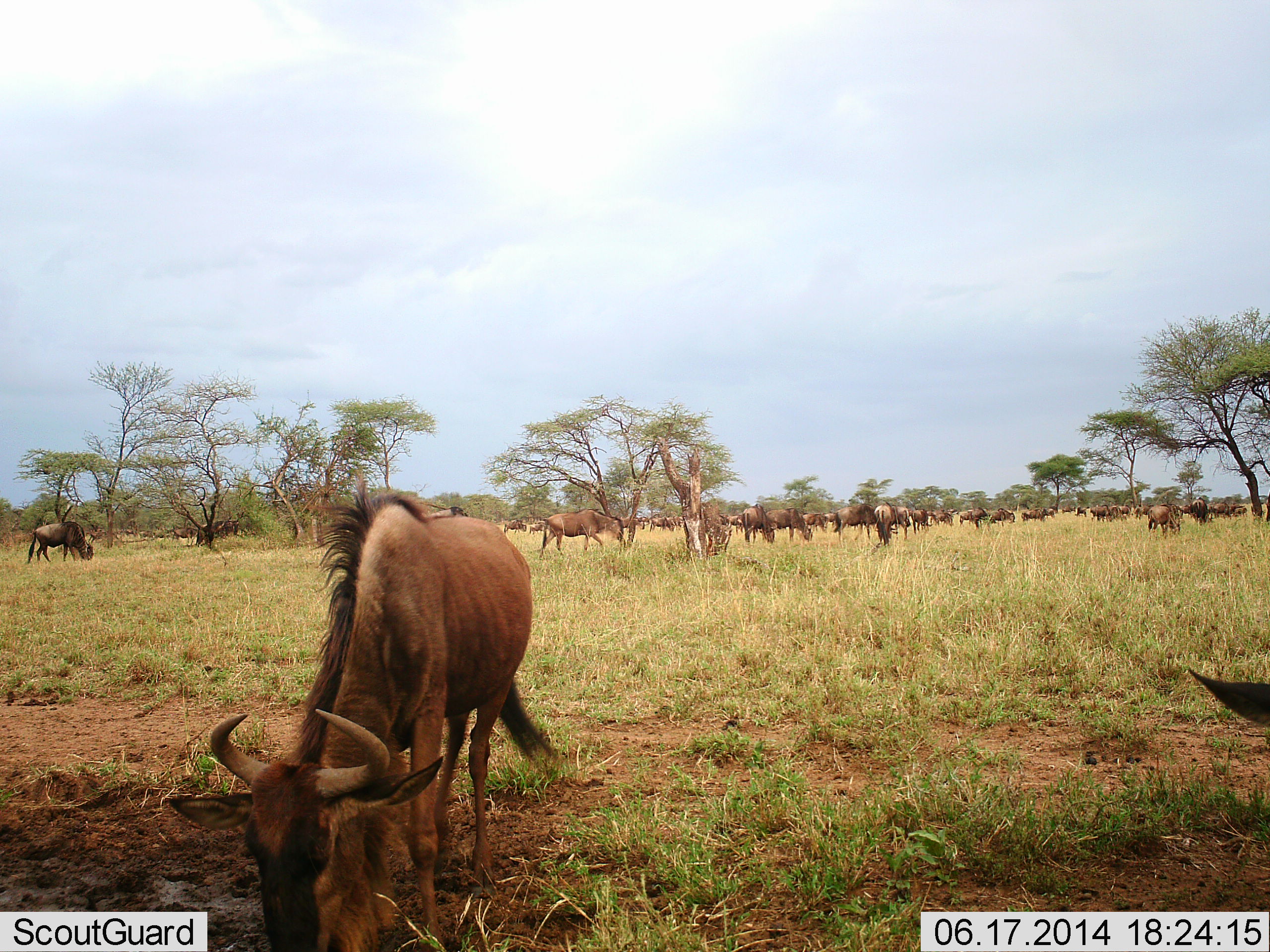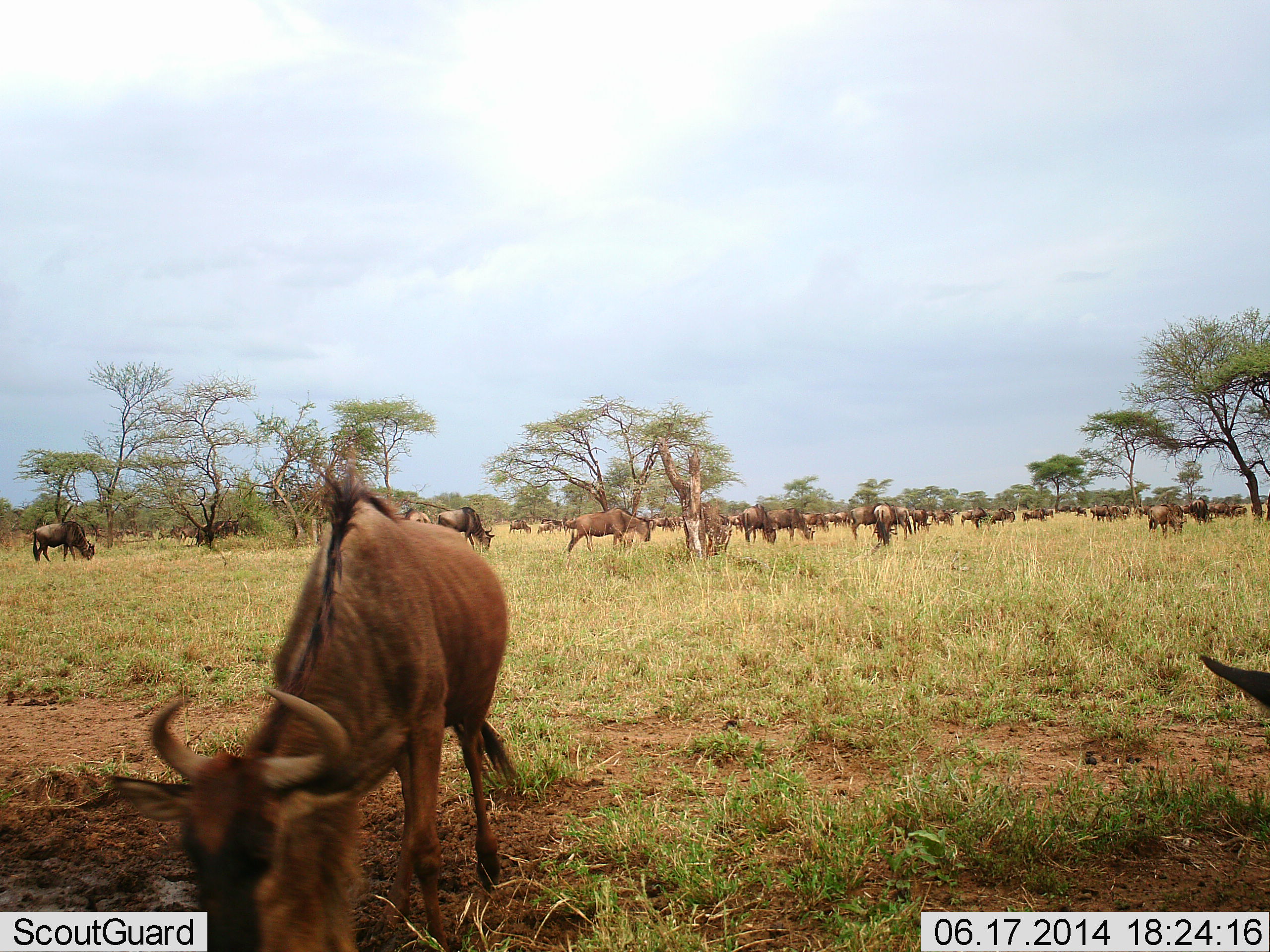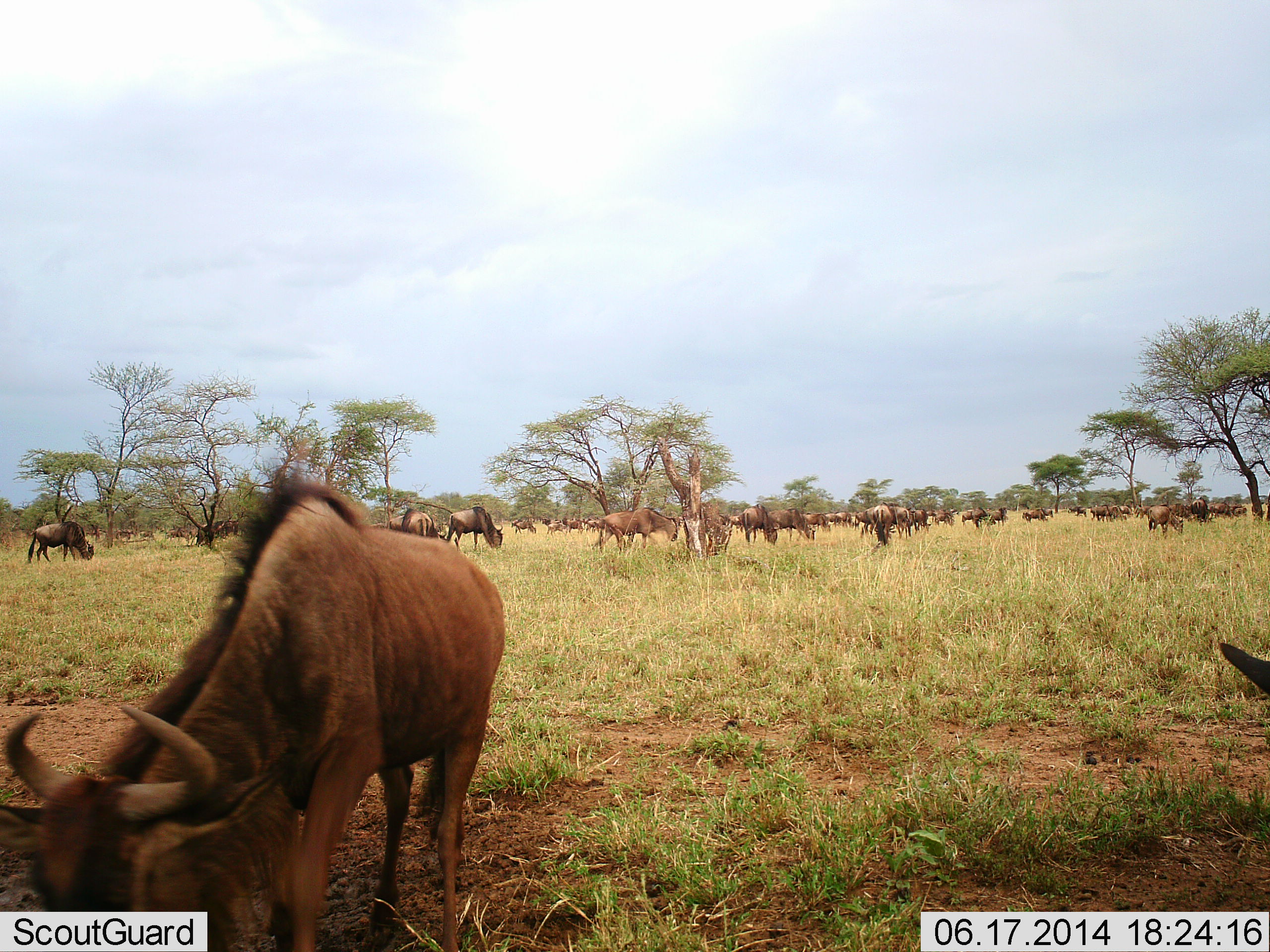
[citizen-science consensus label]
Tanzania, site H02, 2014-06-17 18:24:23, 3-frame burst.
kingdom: Animalia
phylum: Chordata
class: Mammalia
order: Artiodactyla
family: Bovidae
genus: Connochaetes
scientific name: Connochaetes taurinus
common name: blue wildebeest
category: wildebeest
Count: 11-50.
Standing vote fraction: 90%.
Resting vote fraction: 10%.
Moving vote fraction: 60%.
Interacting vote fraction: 10%.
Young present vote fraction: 0%.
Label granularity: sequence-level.